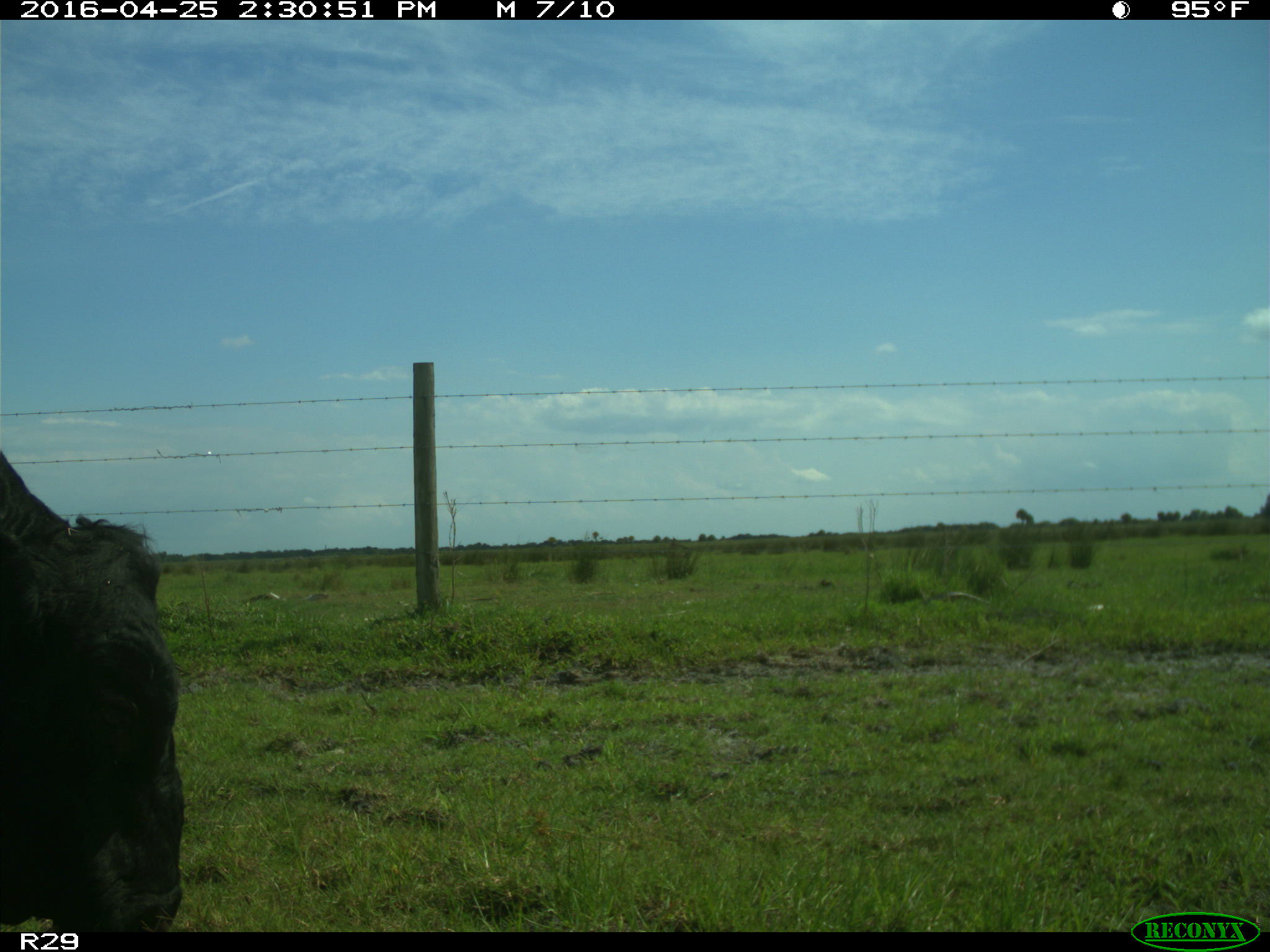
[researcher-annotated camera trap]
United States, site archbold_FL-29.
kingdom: Animalia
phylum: Chordata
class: Mammalia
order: Artiodactyla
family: Bovidae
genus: Bos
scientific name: Bos taurus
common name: domestic cow